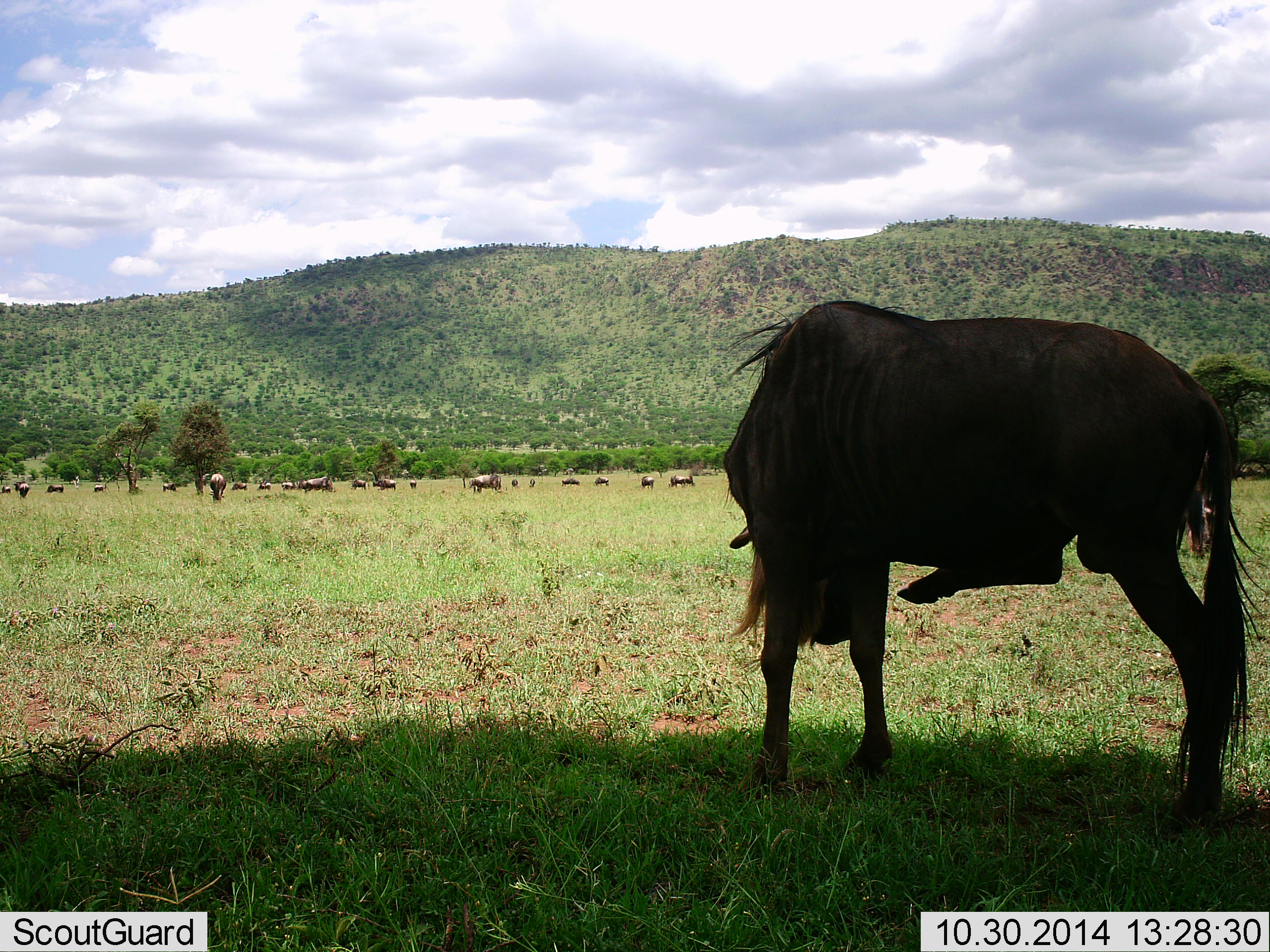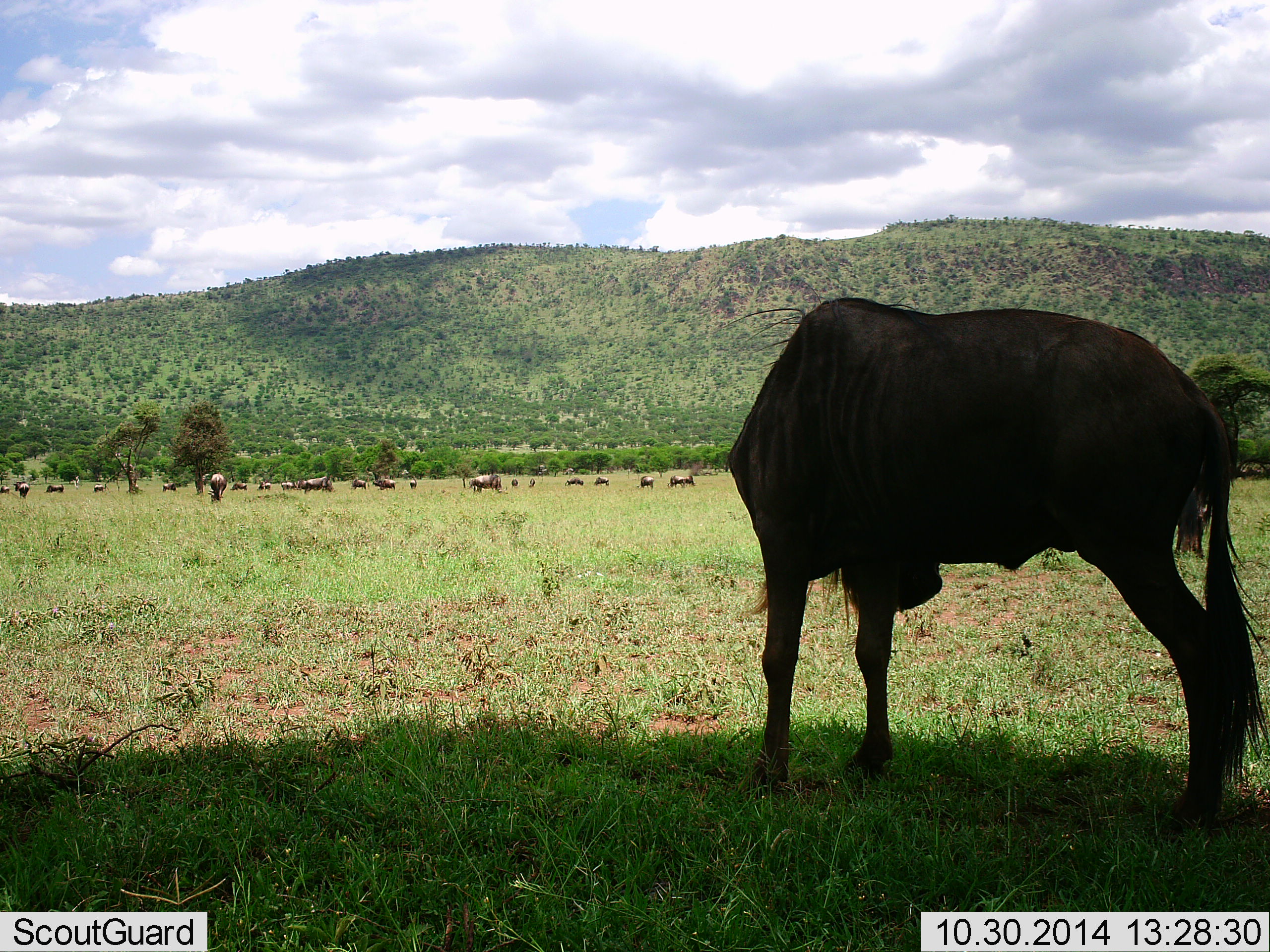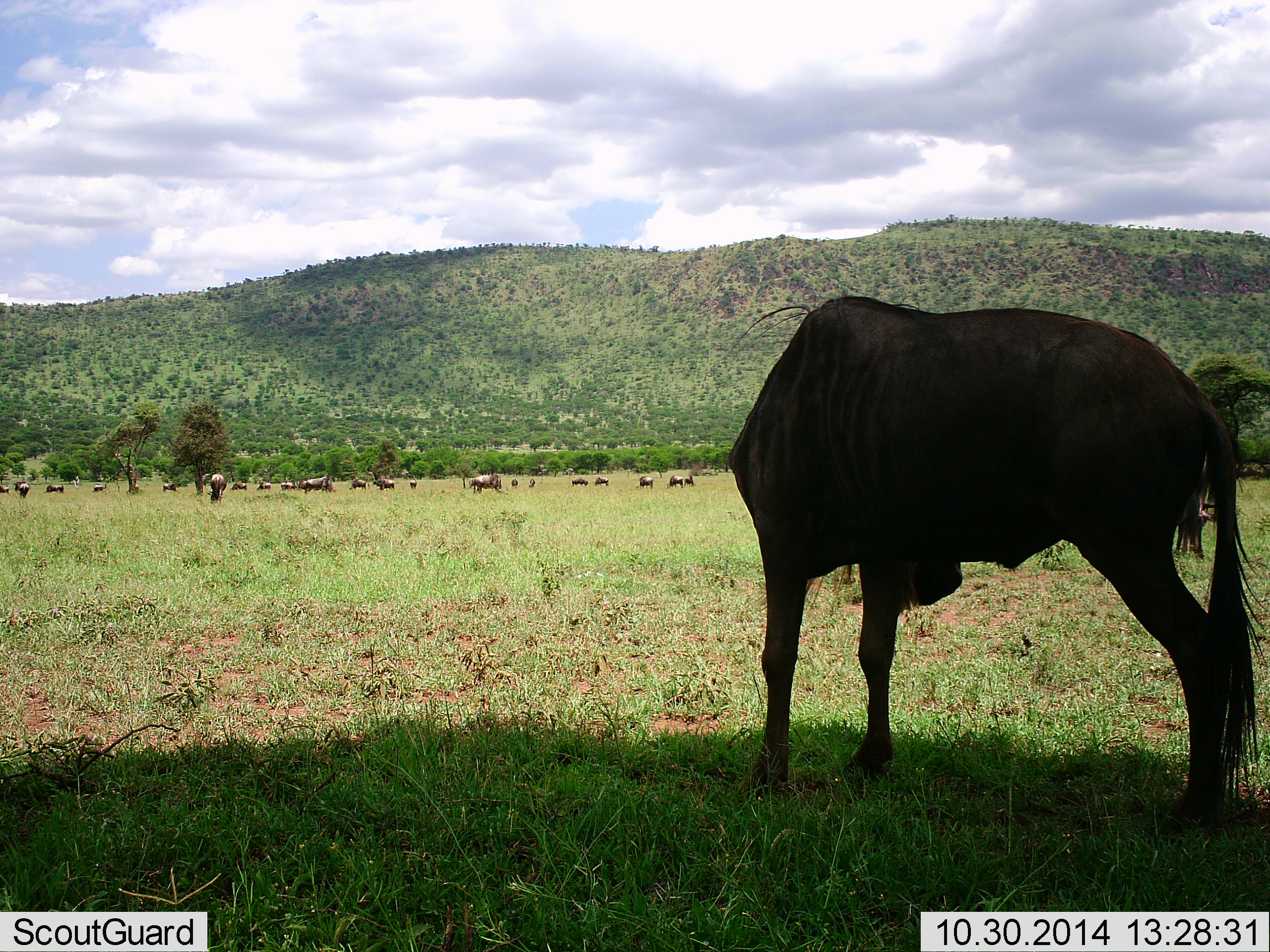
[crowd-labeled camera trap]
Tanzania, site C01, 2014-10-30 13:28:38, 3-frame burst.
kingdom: Animalia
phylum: Chordata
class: Mammalia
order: Artiodactyla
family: Bovidae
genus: Connochaetes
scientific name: Connochaetes taurinus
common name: blue wildebeest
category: wildebeest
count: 11-50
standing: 70%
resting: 10%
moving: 50%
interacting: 10%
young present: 0%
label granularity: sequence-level